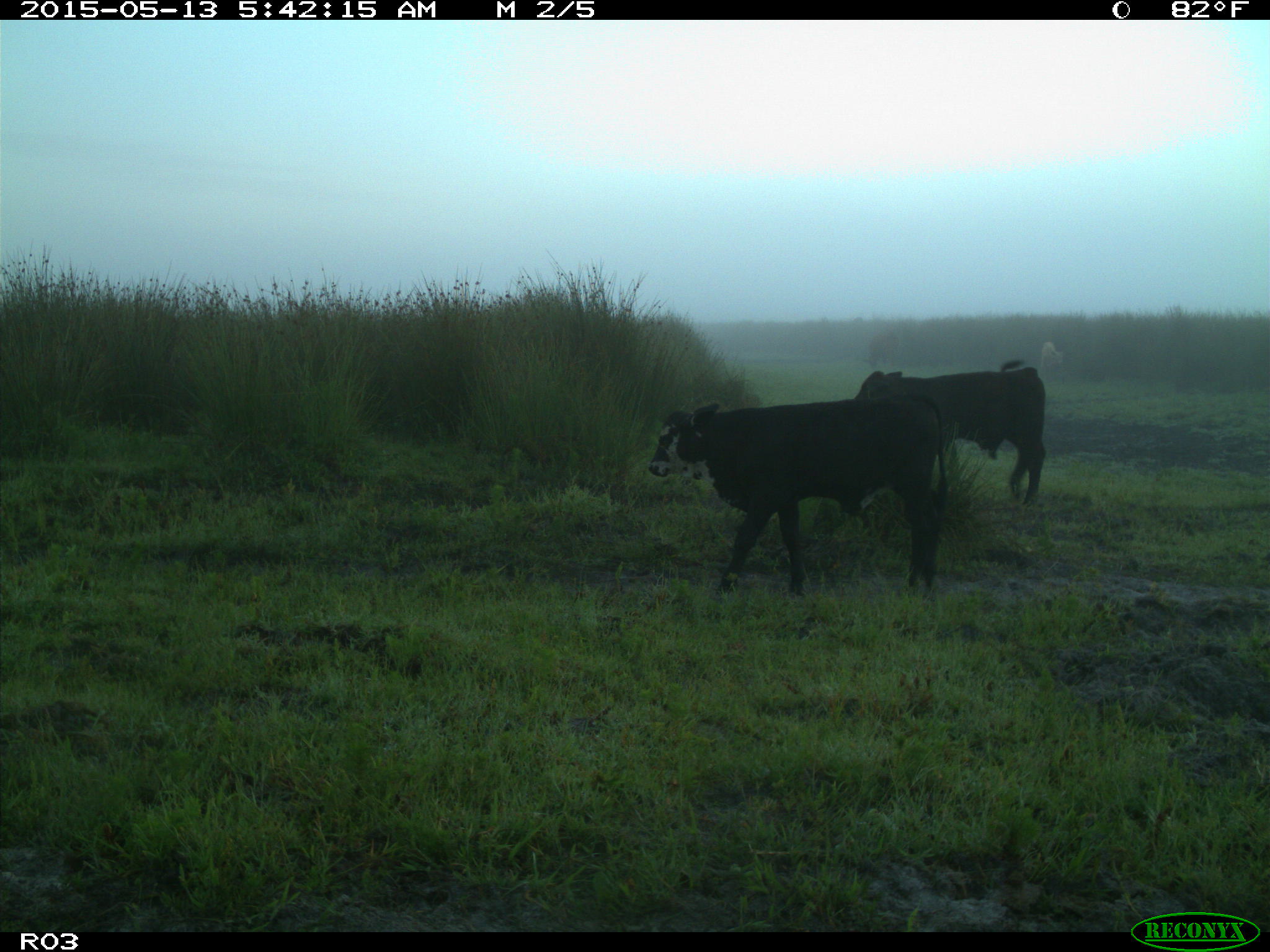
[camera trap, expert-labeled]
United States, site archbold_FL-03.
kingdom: Animalia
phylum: Chordata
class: Mammalia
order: Artiodactyla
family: Bovidae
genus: Bos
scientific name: Bos taurus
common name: domestic cow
Bos taurus (domestic cow).